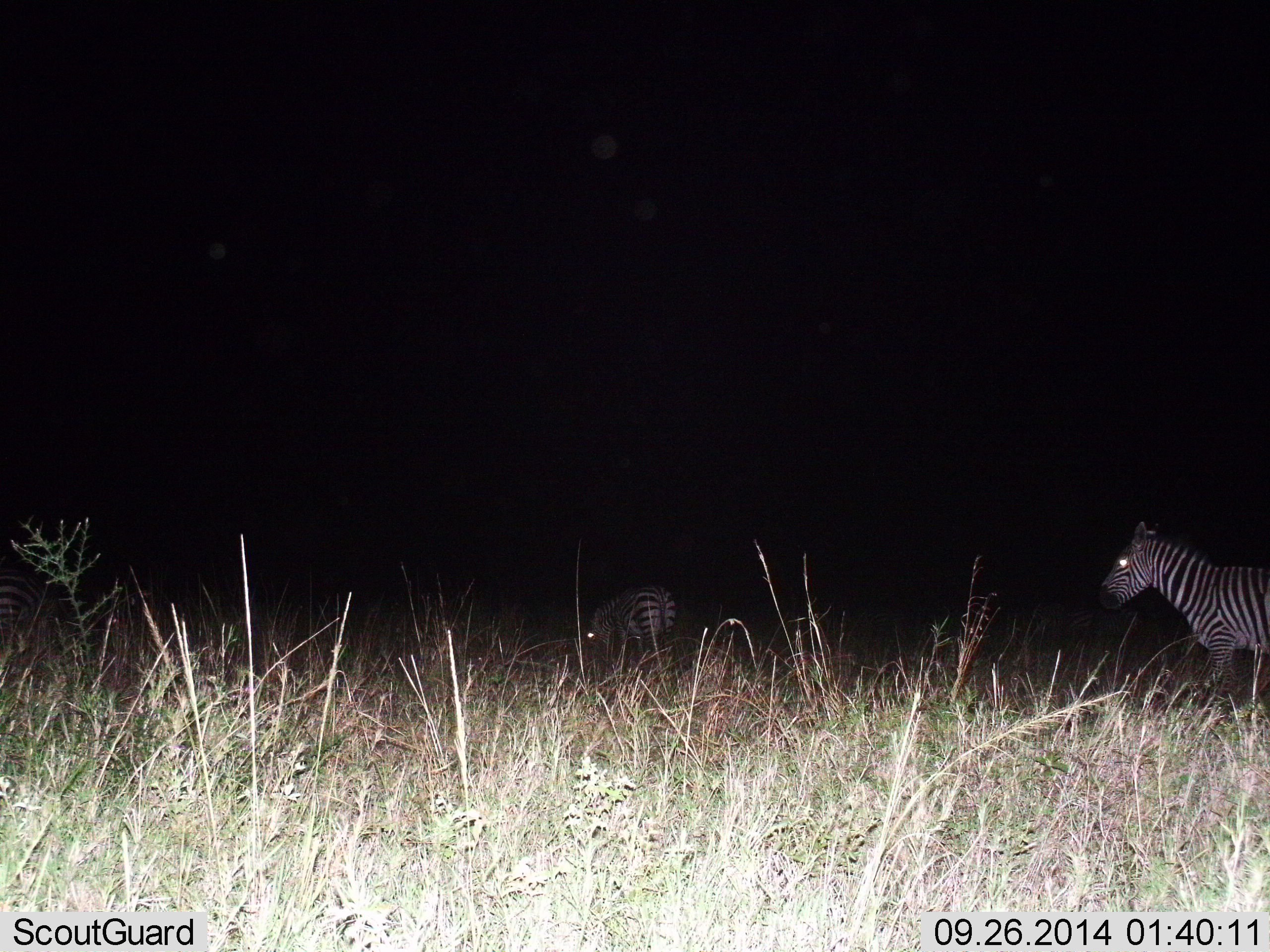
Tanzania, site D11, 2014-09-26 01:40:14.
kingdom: Animalia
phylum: Chordata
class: Mammalia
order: Perissodactyla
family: Equidae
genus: Equus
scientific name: Equus quagga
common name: plains zebra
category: zebra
Zebra (plains zebra) (Equus quagga), count 2. Behavior (volunteer vote fractions): standing 60%, resting 0%, moving 40%, interacting 0%. Young present (vote fraction): 0%. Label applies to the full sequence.